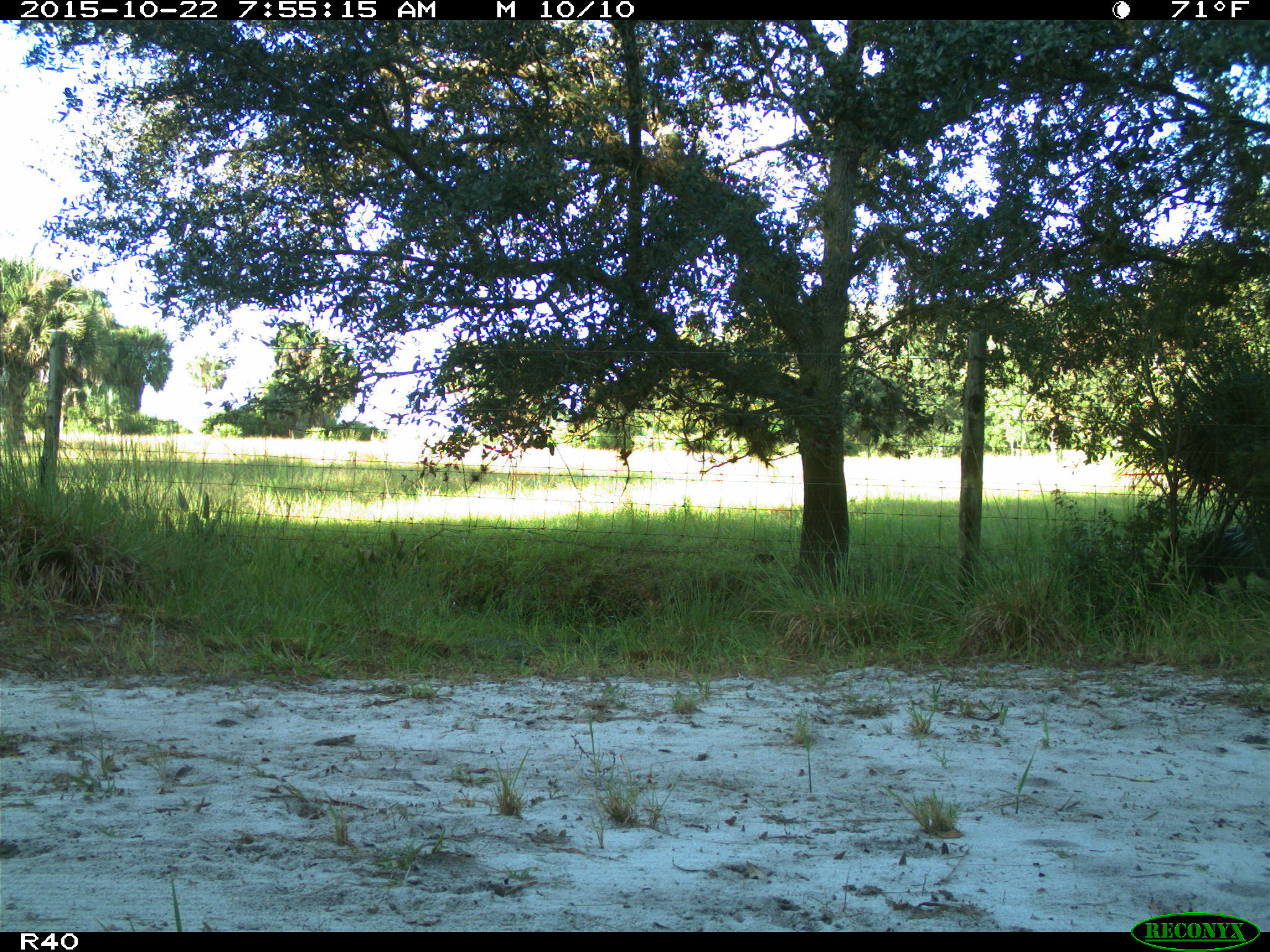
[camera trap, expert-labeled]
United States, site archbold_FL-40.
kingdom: Animalia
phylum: Chordata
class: Mammalia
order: Artiodactyla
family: Suidae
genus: Sus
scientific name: Sus scrofa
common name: wild boar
Sus scrofa (wild boar).